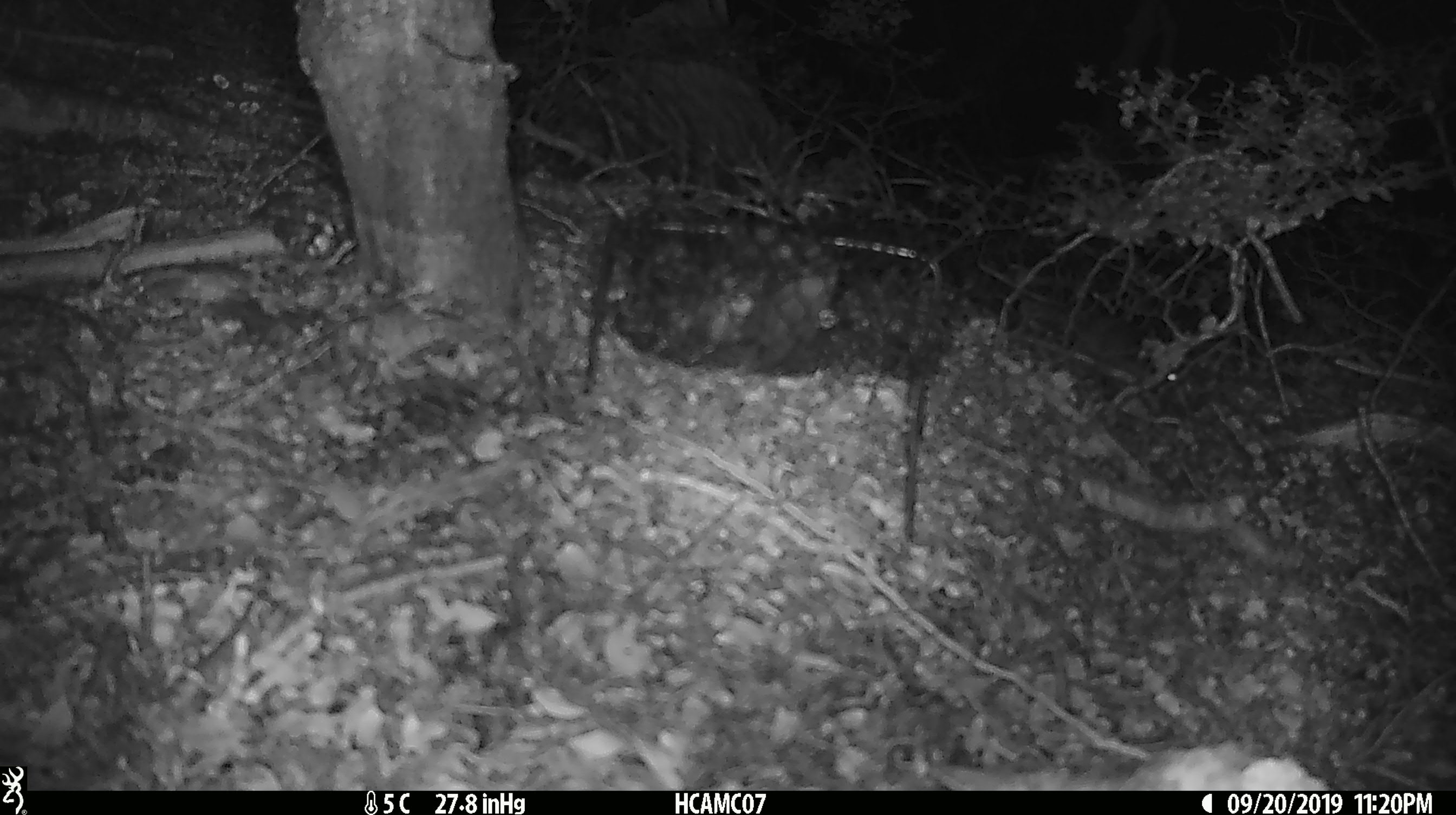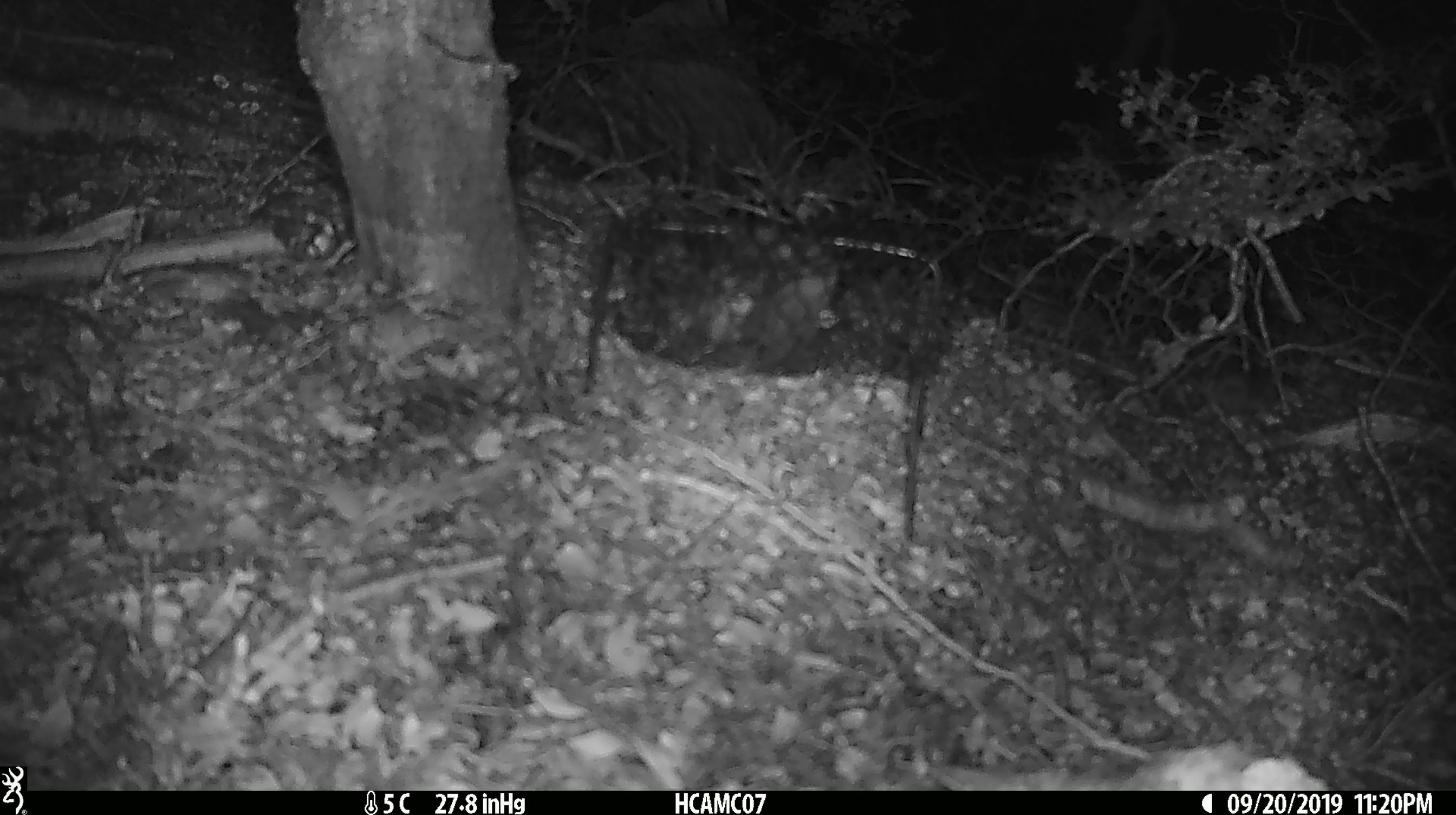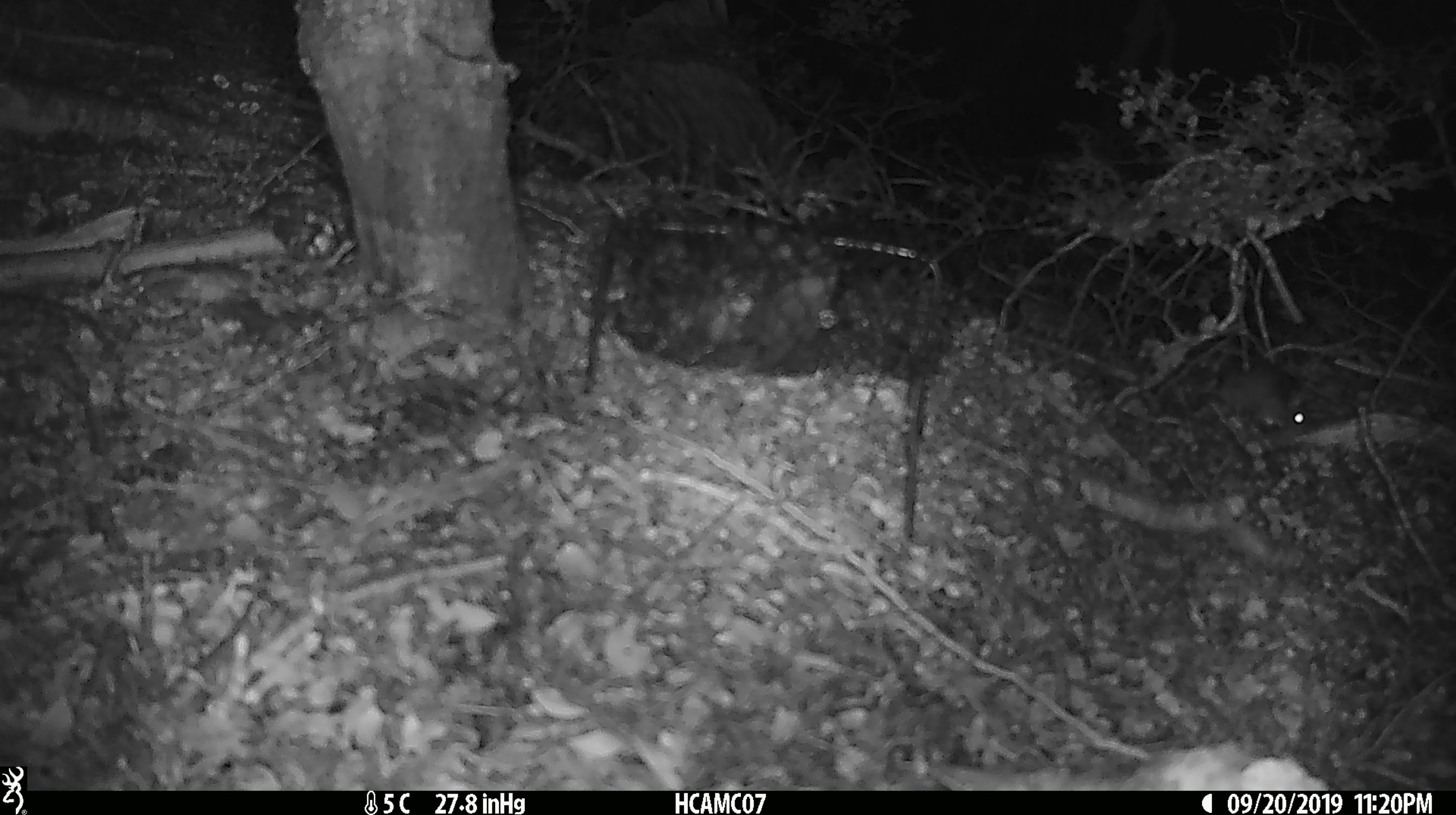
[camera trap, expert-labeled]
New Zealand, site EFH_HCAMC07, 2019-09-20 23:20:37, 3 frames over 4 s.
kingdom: Animalia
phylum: Chordata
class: Mammalia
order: Rodentia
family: Muridae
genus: Mus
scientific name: Mus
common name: mouse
Mouse (Mus).